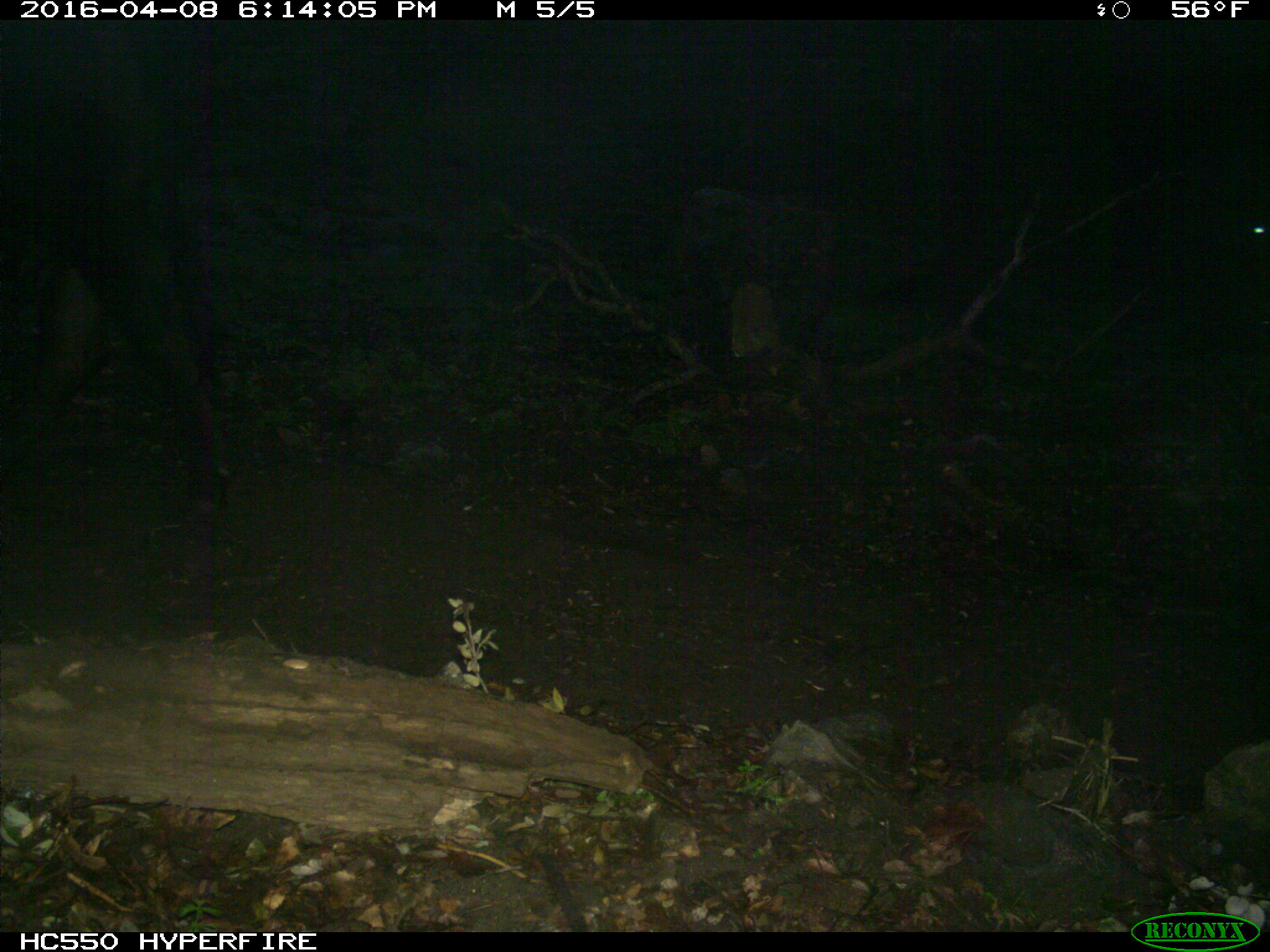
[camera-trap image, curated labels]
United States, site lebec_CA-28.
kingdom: Animalia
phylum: Chordata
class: Mammalia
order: Artiodactyla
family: Bovidae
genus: Bos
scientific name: Bos taurus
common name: domestic cow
Bos taurus (domestic cow).